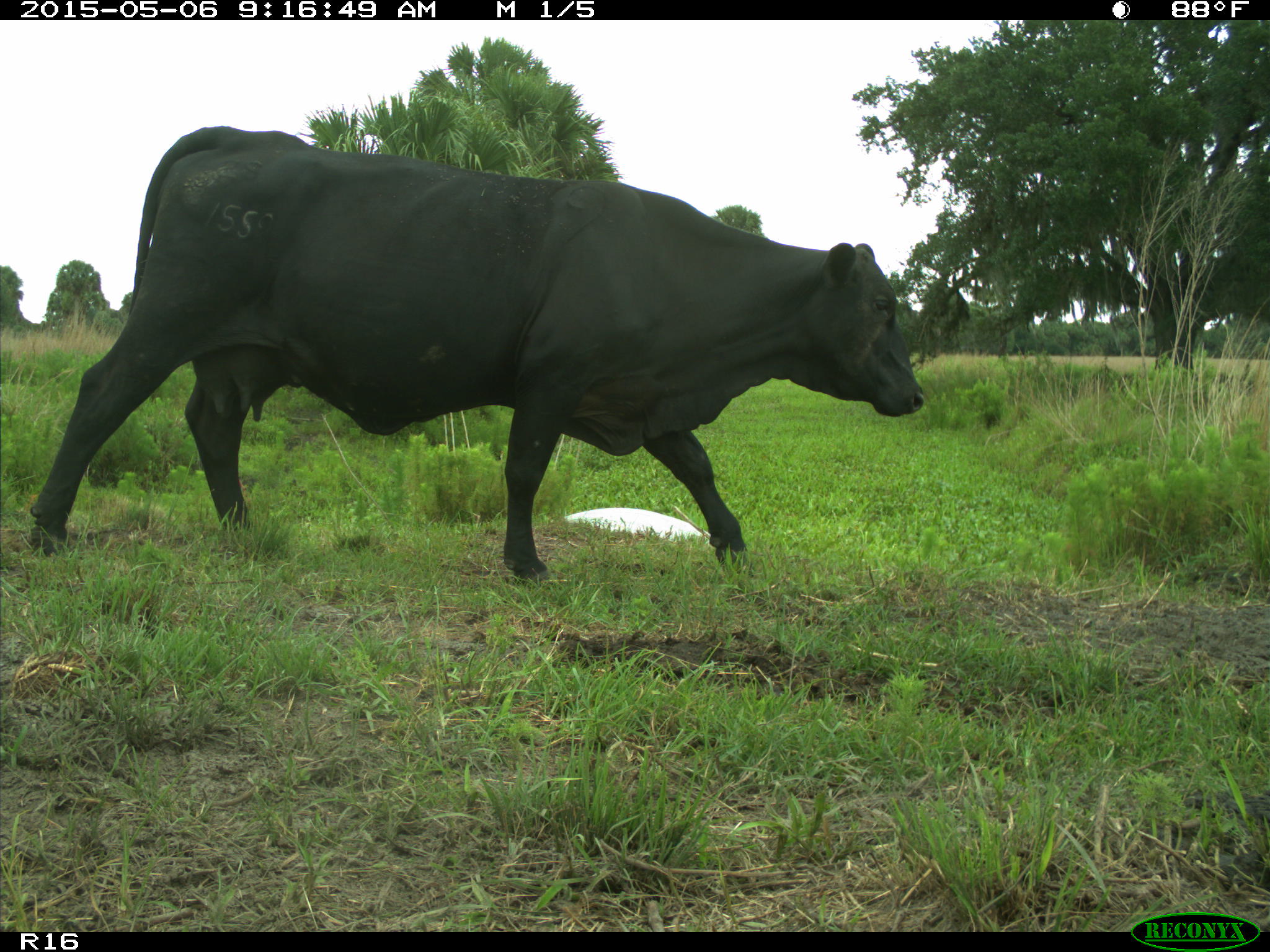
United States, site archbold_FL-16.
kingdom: Animalia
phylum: Chordata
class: Mammalia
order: Artiodactyla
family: Bovidae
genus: Bos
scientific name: Bos taurus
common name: domestic cow